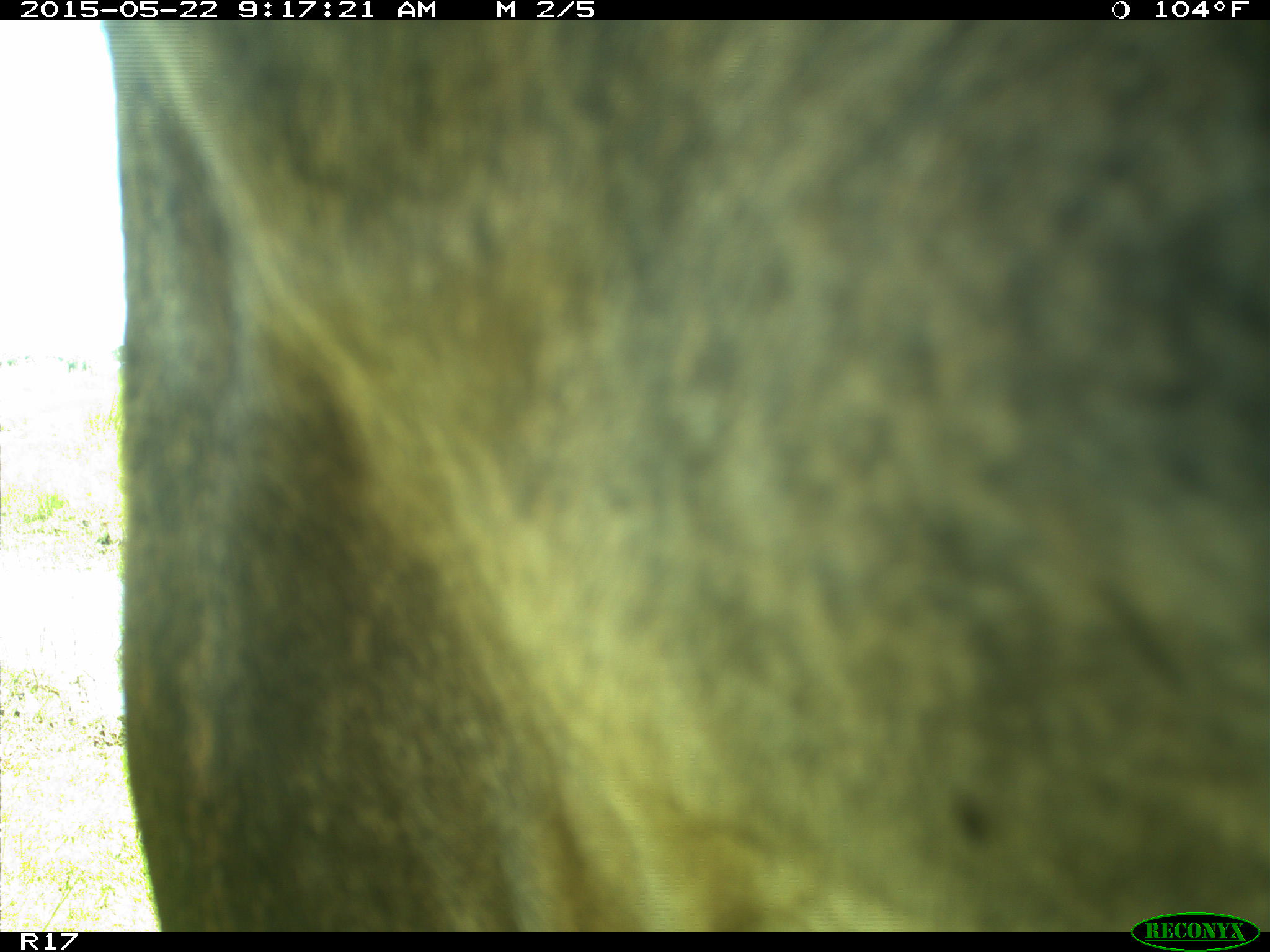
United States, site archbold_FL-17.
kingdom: Animalia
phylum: Chordata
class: Mammalia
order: Artiodactyla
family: Bovidae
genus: Bos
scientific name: Bos taurus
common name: domestic cow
Bos taurus (domestic cow).